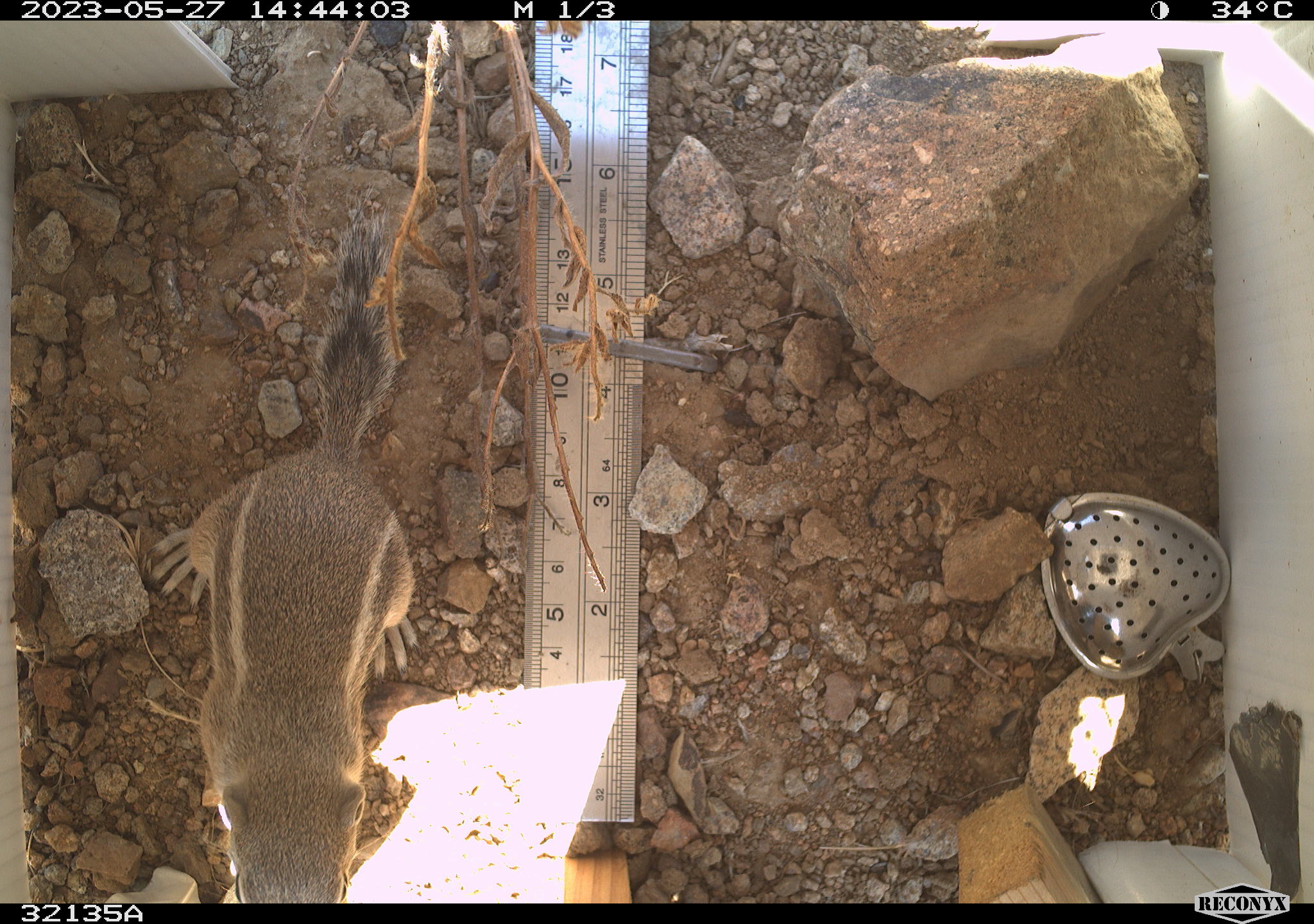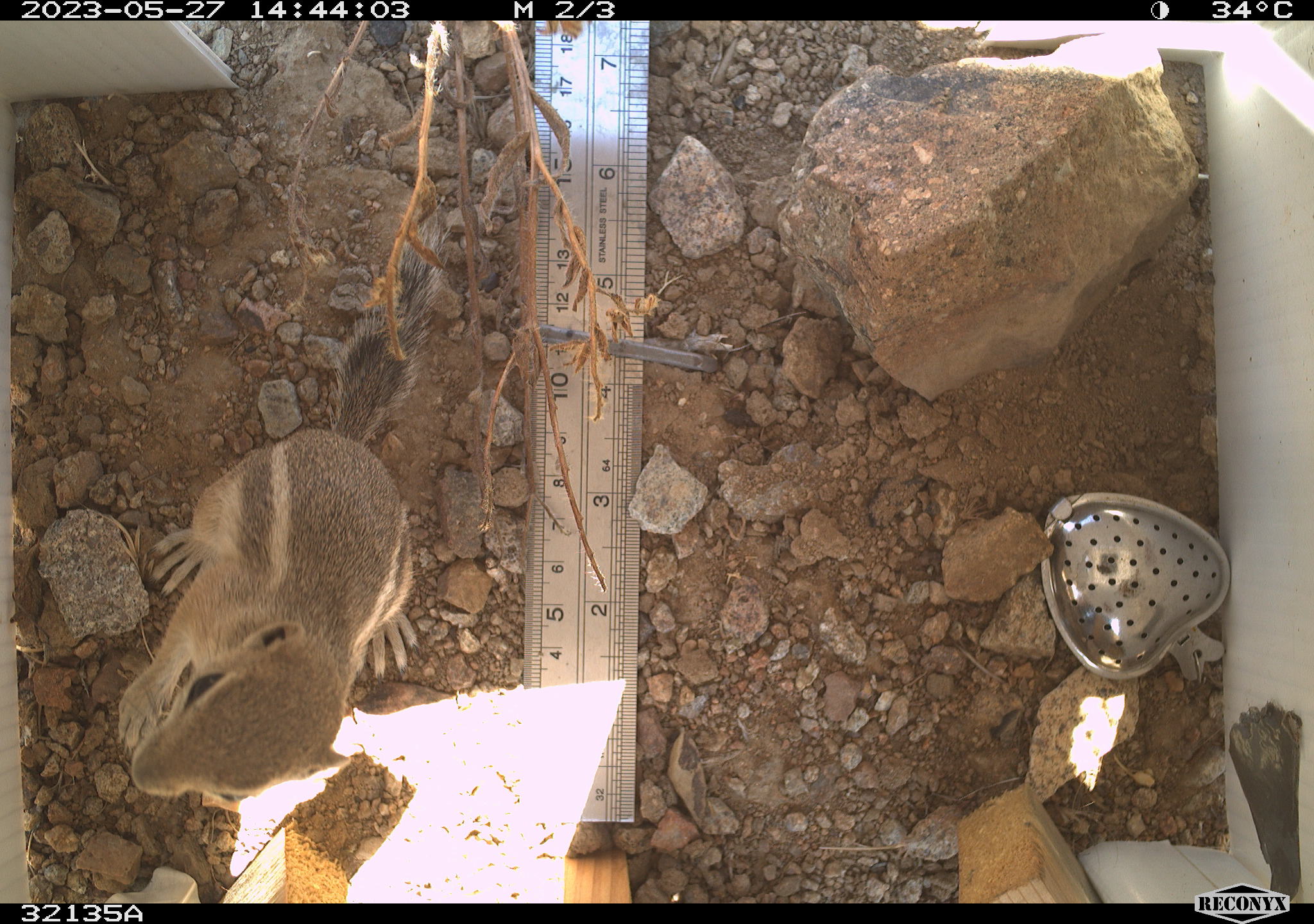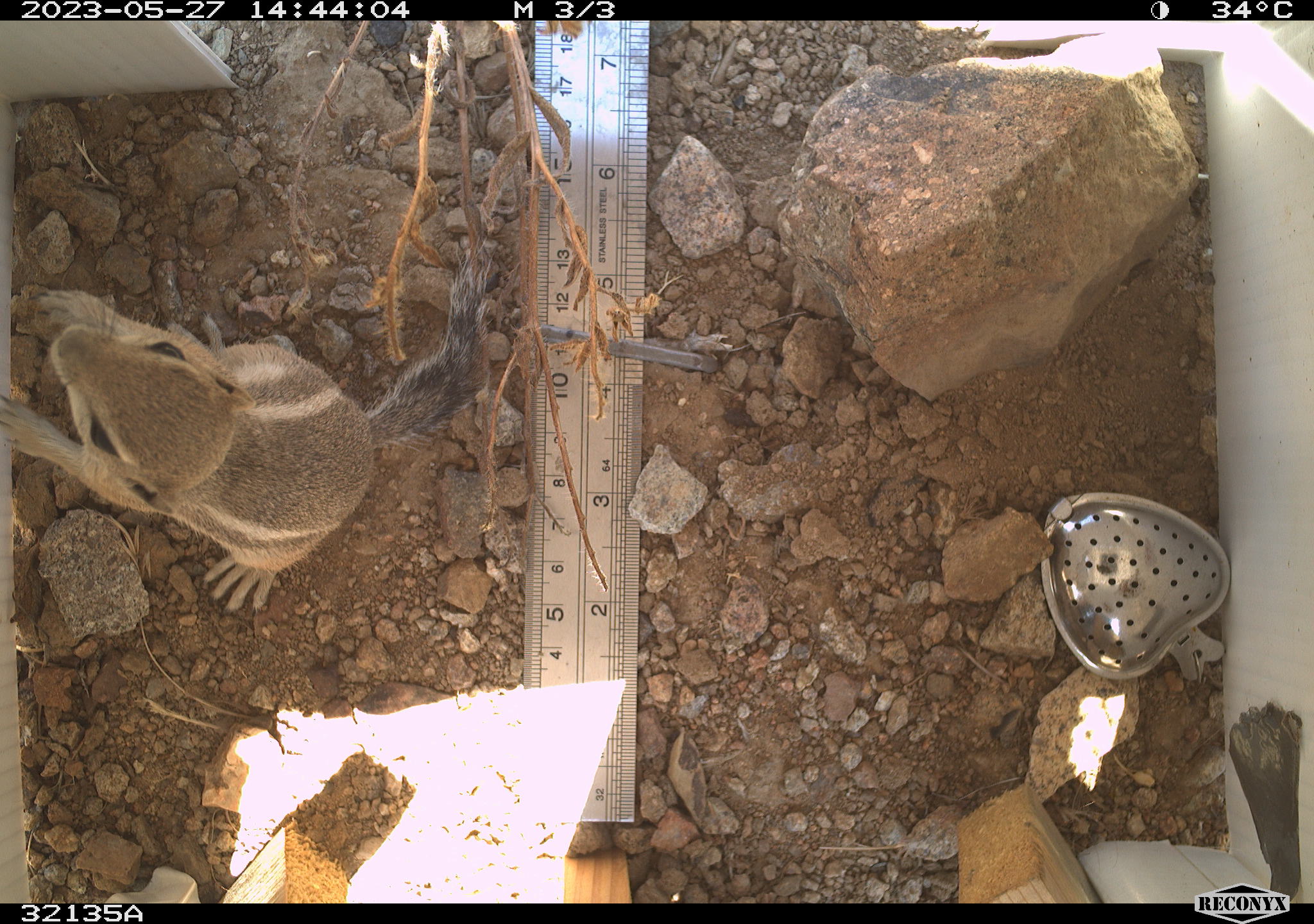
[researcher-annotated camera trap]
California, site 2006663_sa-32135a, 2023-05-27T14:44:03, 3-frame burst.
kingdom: Animalia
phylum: Chordata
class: Mammalia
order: Rodentia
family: Sciuridae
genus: Ammospermophilus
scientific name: Ammospermophilus leucurus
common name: white-tailed antelope squirrel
White-tailed antelope squirrel (Ammospermophilus leucurus).